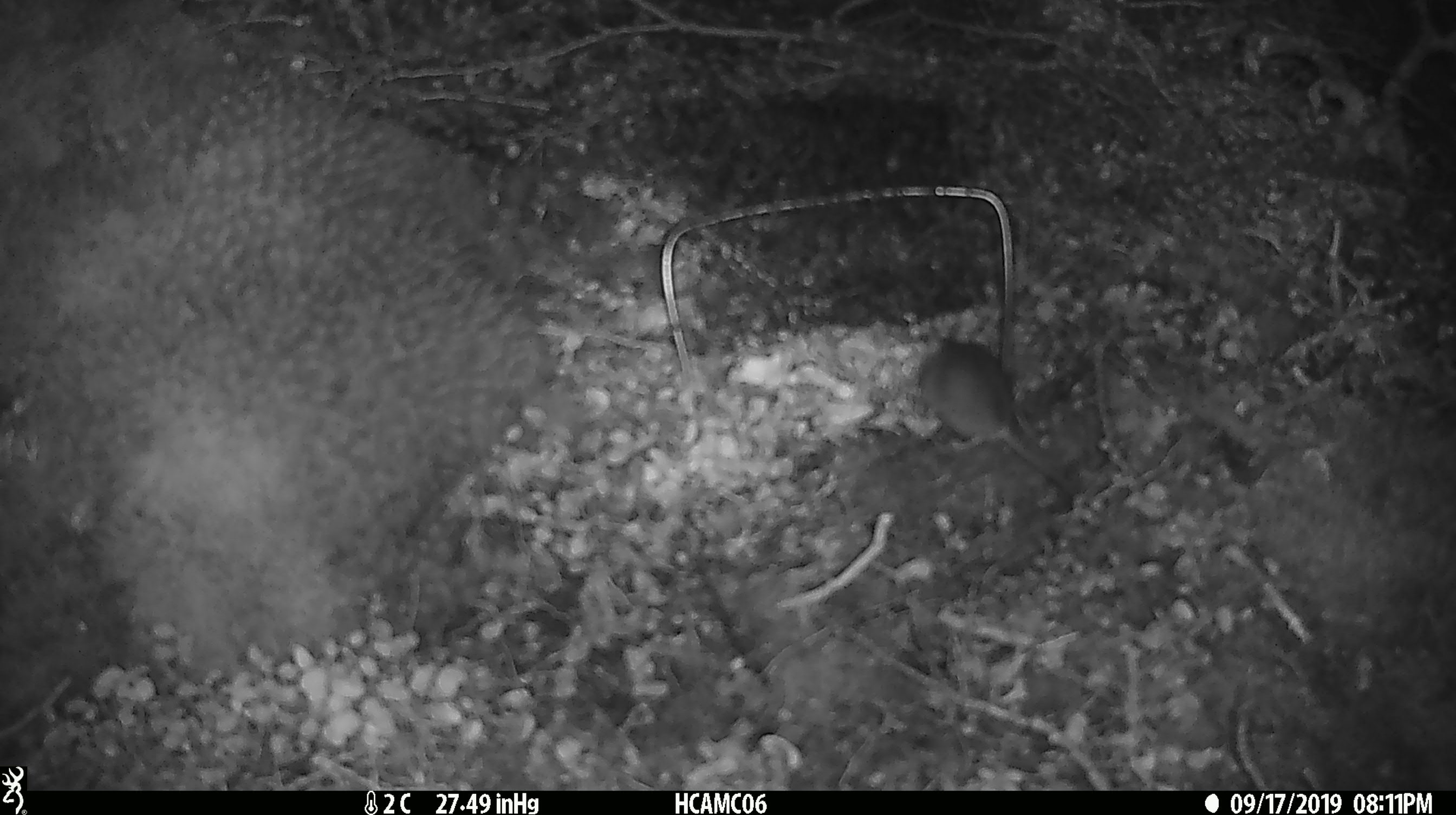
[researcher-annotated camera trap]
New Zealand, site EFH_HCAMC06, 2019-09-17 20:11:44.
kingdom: Animalia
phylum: Chordata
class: Mammalia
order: Rodentia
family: Muridae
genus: Mus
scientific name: Mus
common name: mouse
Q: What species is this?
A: Mouse (Mus).